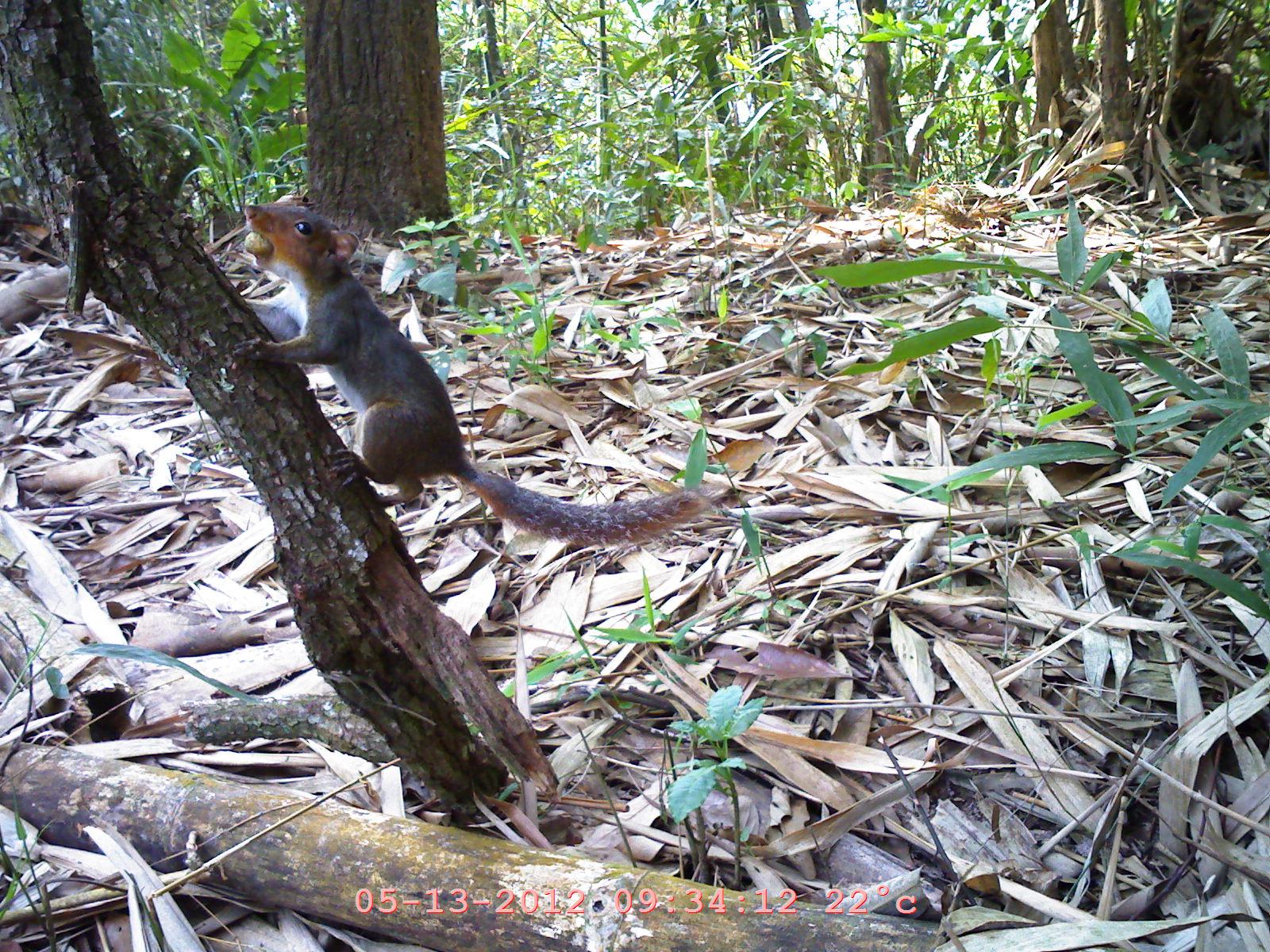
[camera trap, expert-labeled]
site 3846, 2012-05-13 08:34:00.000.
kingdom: Animalia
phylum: Chordata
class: Mammalia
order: Rodentia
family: Sciuridae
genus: Dremomys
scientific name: Dremomys rufigenis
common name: asian red-cheeked squirrel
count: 1